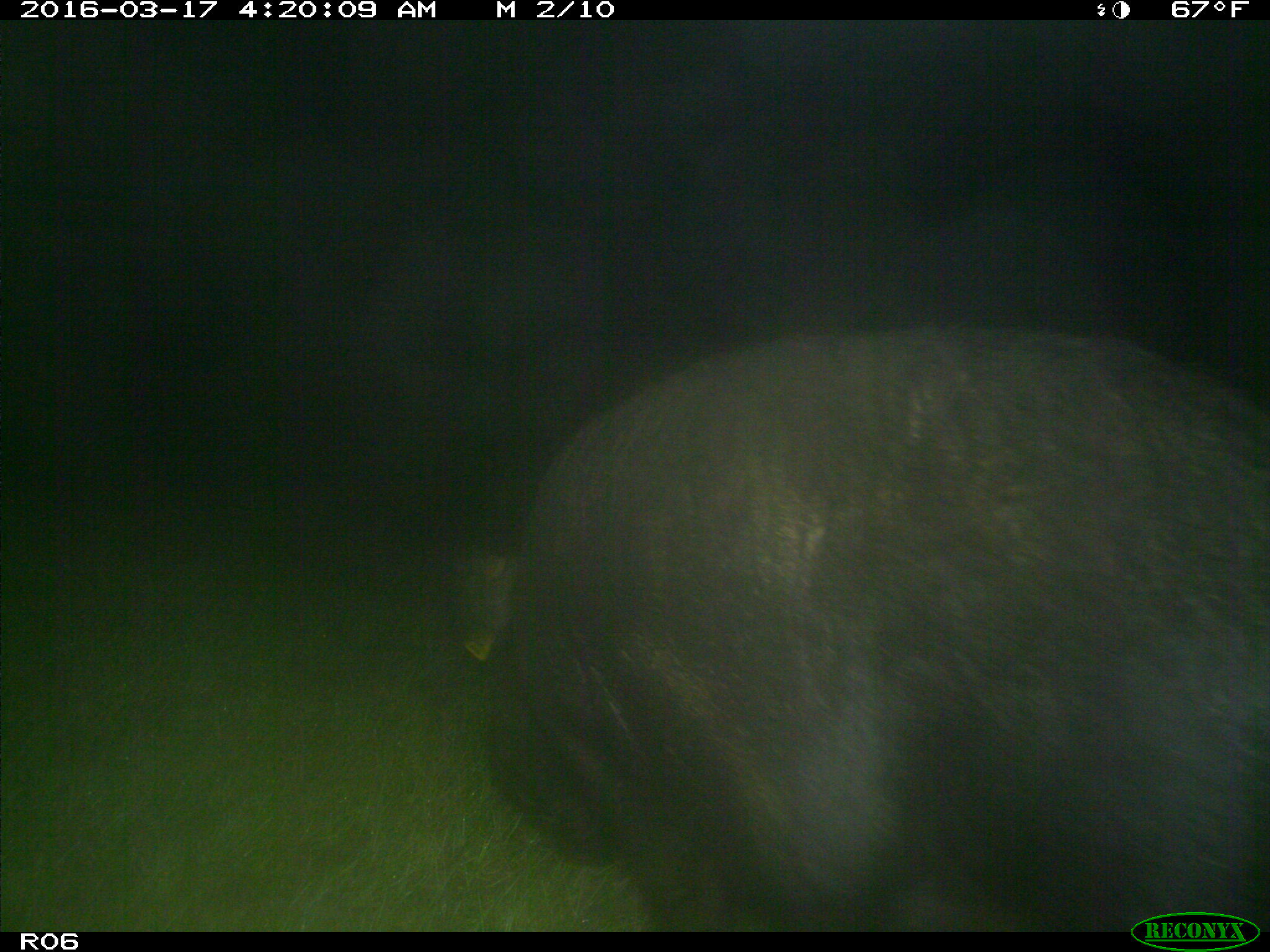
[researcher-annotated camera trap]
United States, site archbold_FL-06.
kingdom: Animalia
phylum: Chordata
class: Mammalia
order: Artiodactyla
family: Suidae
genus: Sus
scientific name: Sus scrofa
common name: wild boar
Sus scrofa (wild boar).